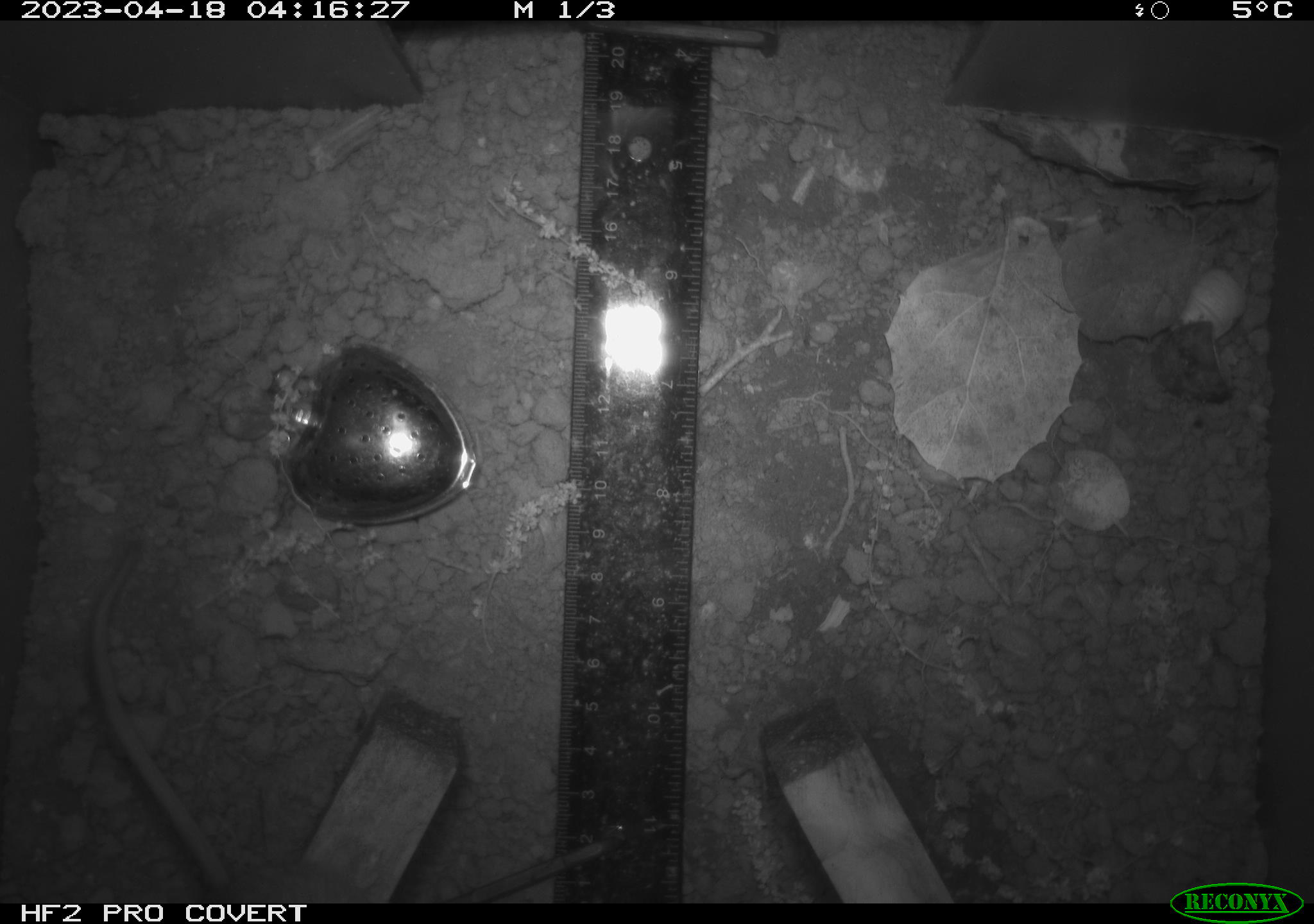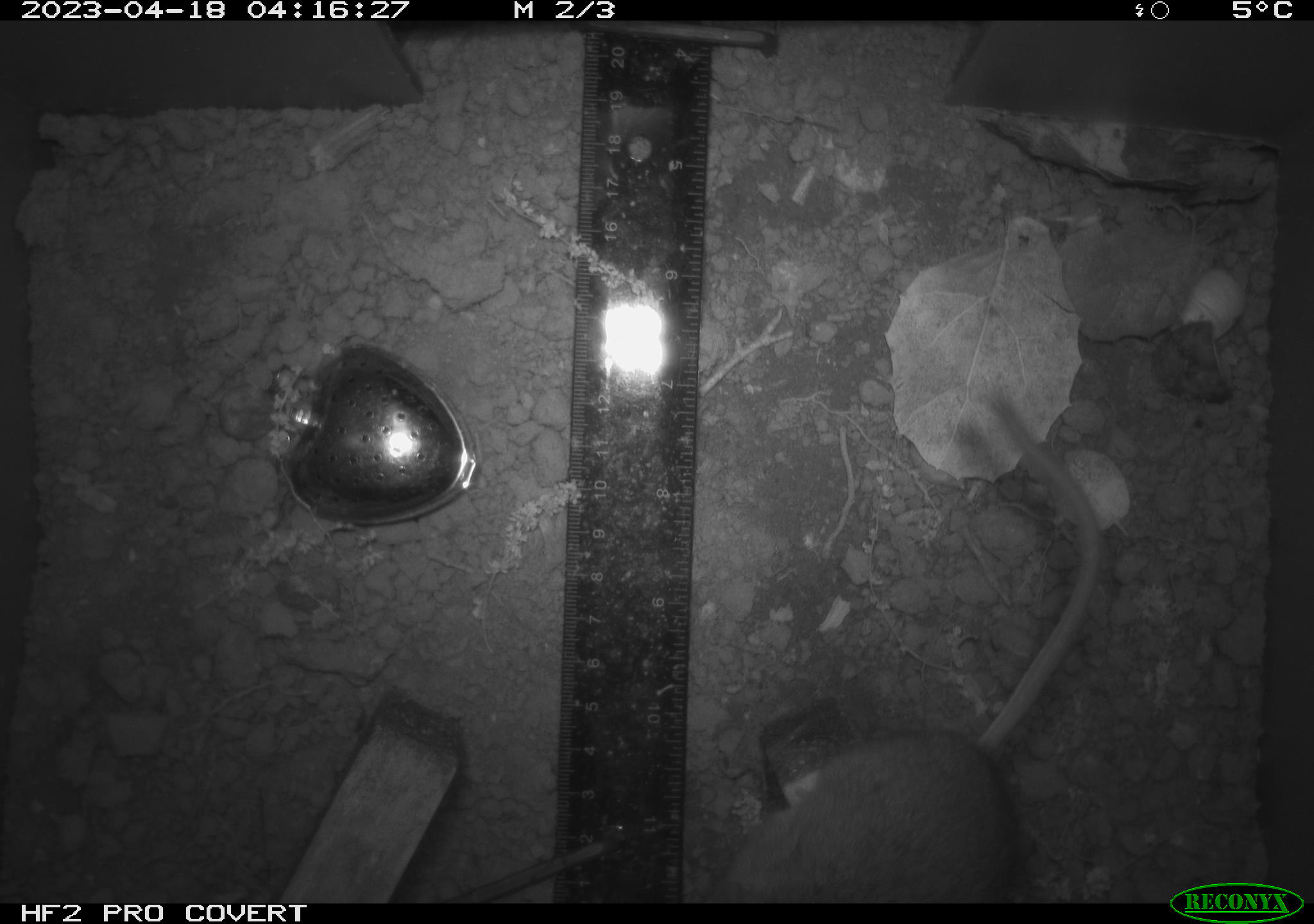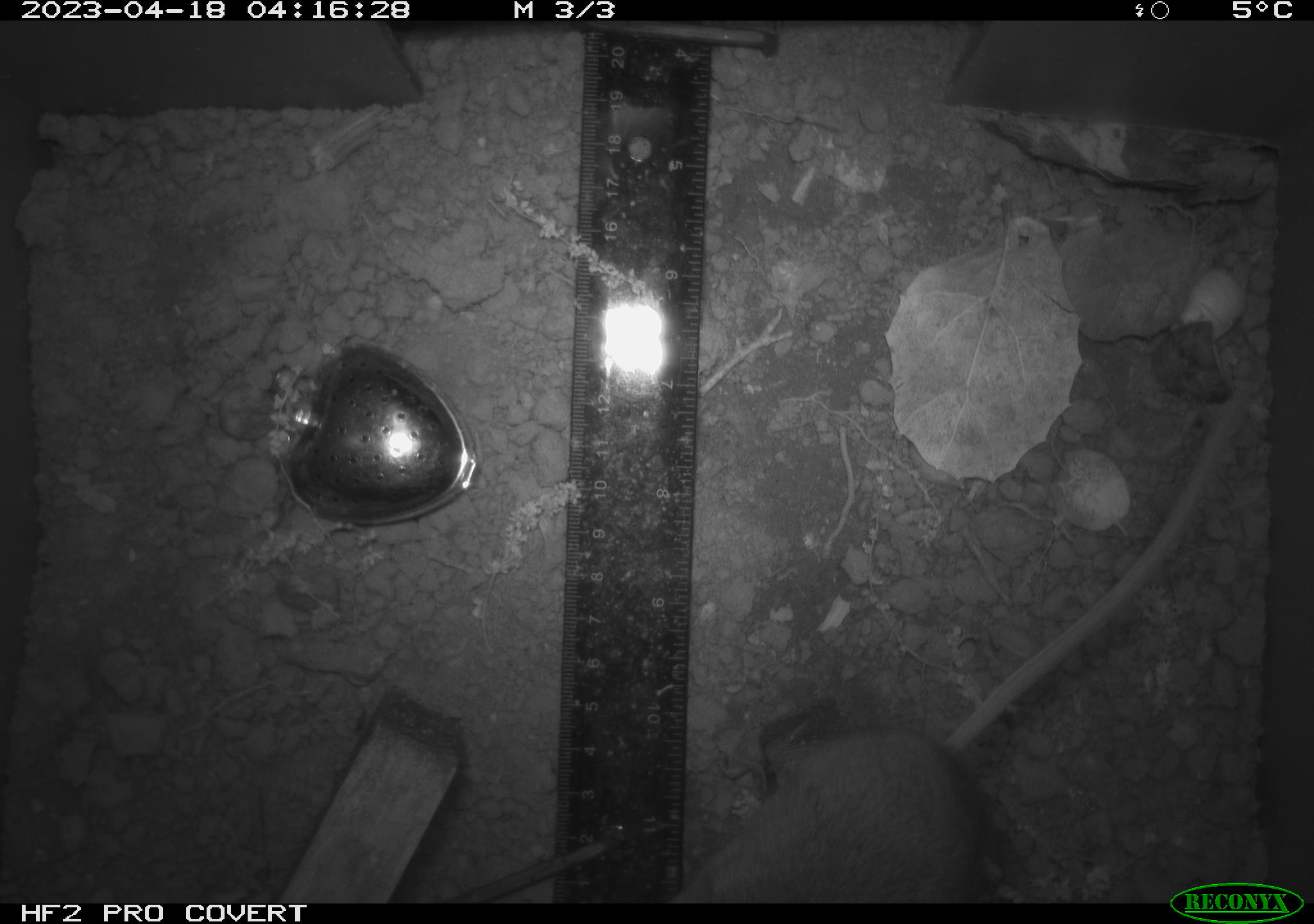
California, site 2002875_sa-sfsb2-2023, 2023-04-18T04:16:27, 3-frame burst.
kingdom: Animalia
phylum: Chordata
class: Mammalia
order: Rodentia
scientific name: Rodentia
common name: mouse species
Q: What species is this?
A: Mouse species (Rodentia).